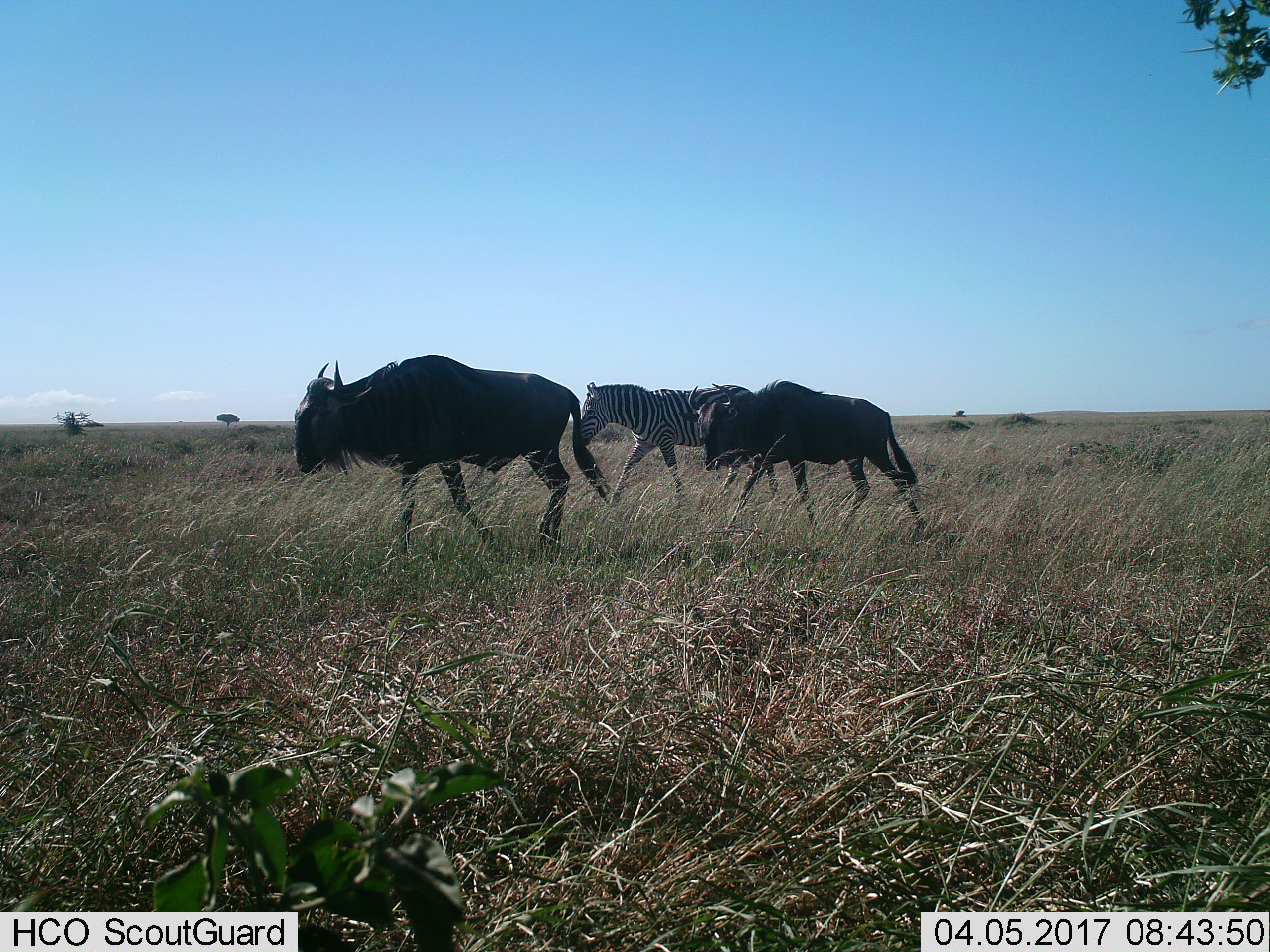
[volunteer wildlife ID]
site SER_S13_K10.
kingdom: Animalia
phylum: Chordata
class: Mammalia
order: Artiodactyla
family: Bovidae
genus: Connochaetes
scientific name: Connochaetes taurinus taurinus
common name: blue wildebeest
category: wildebeestblue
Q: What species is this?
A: Wildebeestblue (blue wildebeest) (Connochaetes taurinus taurinus).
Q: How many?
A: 2.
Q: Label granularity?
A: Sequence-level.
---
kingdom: Animalia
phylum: Chordata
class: Mammalia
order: Perissodactyla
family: Equidae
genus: Equus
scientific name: Equus quagga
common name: plains zebra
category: zebraplains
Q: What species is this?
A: Zebraplains (plains zebra) (Equus quagga).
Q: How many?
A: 1.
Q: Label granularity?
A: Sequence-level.